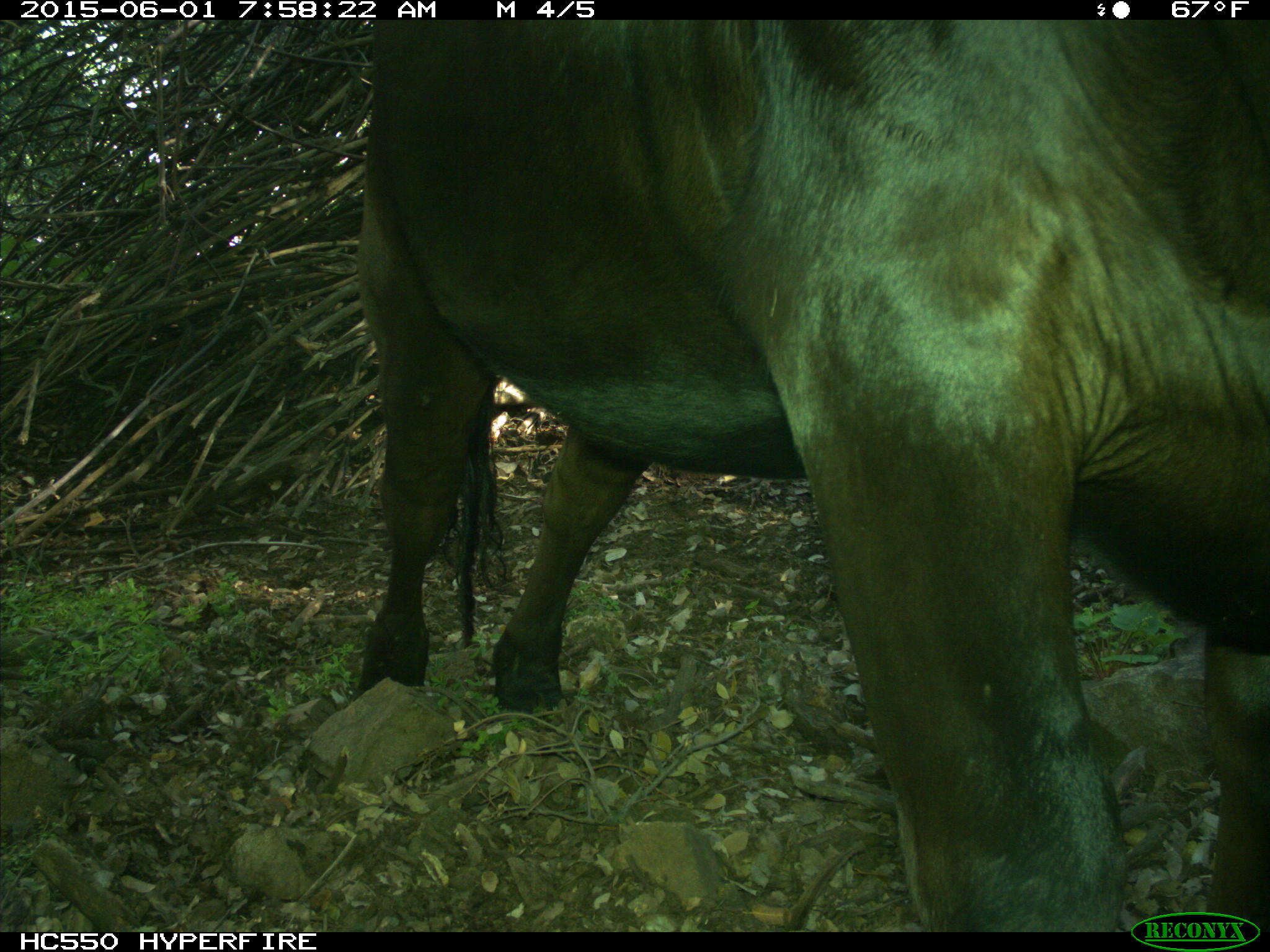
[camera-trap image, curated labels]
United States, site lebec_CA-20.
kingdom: Animalia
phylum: Chordata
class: Mammalia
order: Artiodactyla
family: Bovidae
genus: Bos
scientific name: Bos taurus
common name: domestic cow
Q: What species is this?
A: Bos taurus (domestic cow).